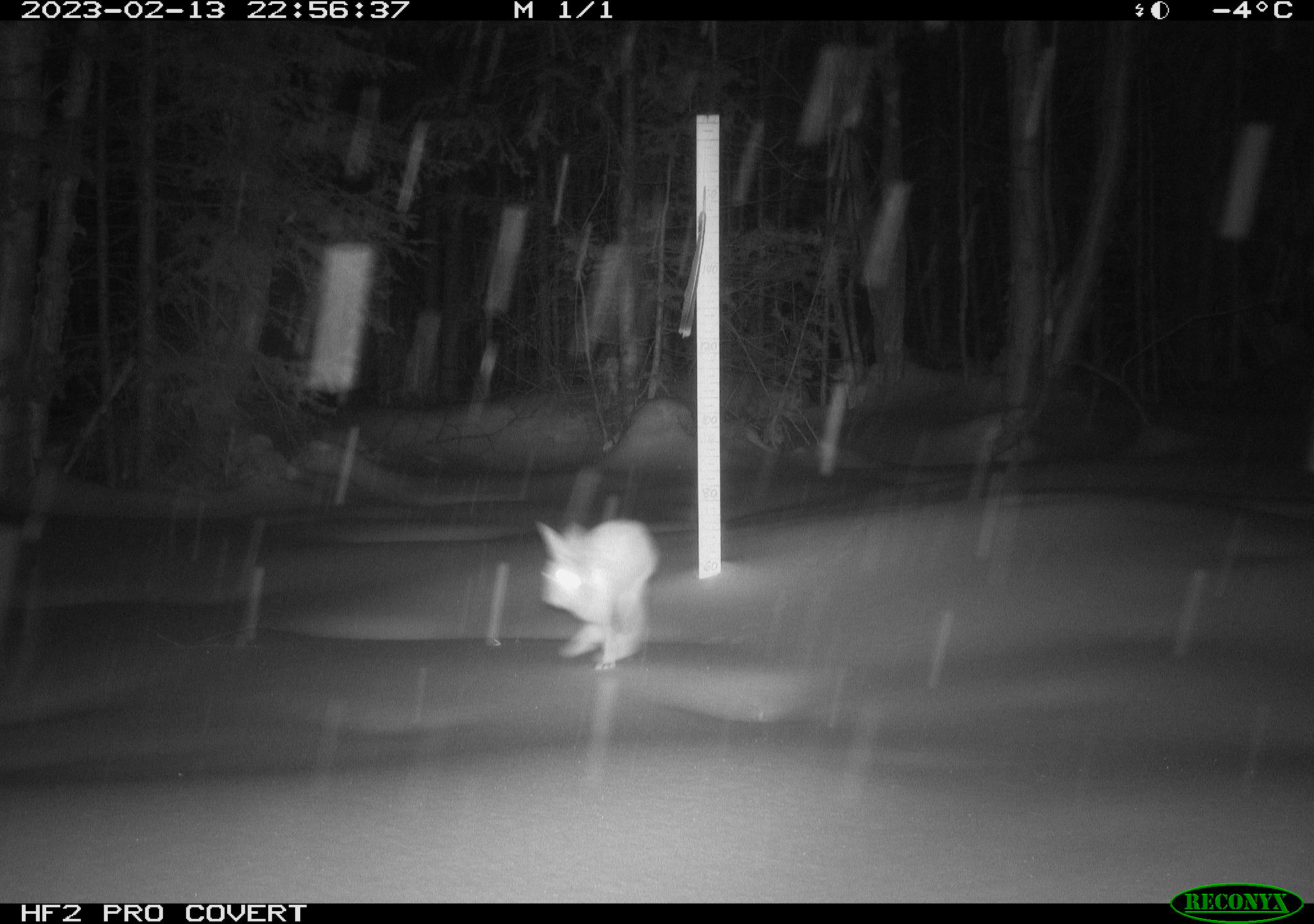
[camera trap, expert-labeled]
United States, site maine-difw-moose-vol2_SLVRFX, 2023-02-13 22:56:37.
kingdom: Animalia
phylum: Chordata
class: Mammalia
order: Lagomorpha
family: Leporidae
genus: Lepus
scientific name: Lepus americanus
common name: snowshoe hare